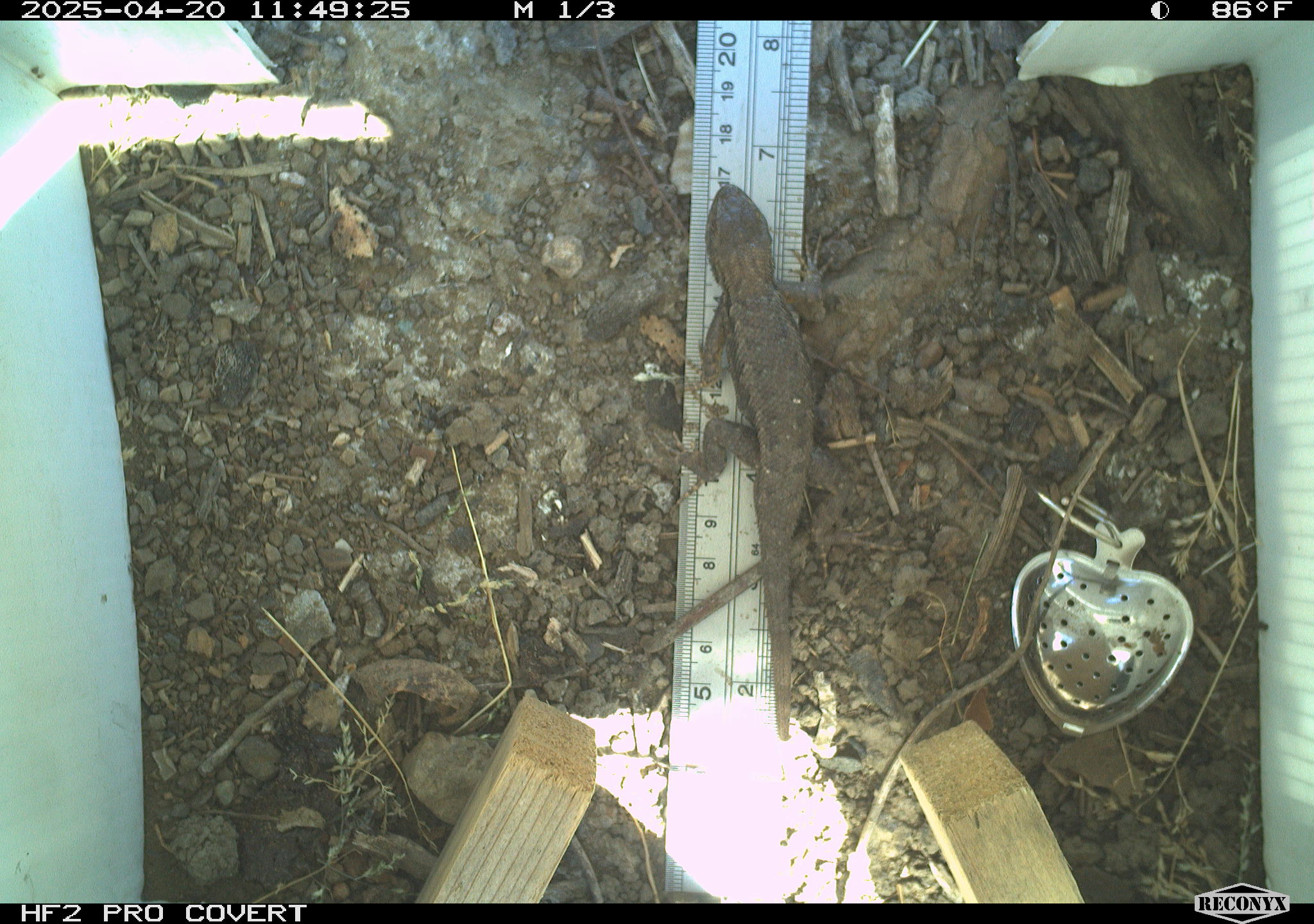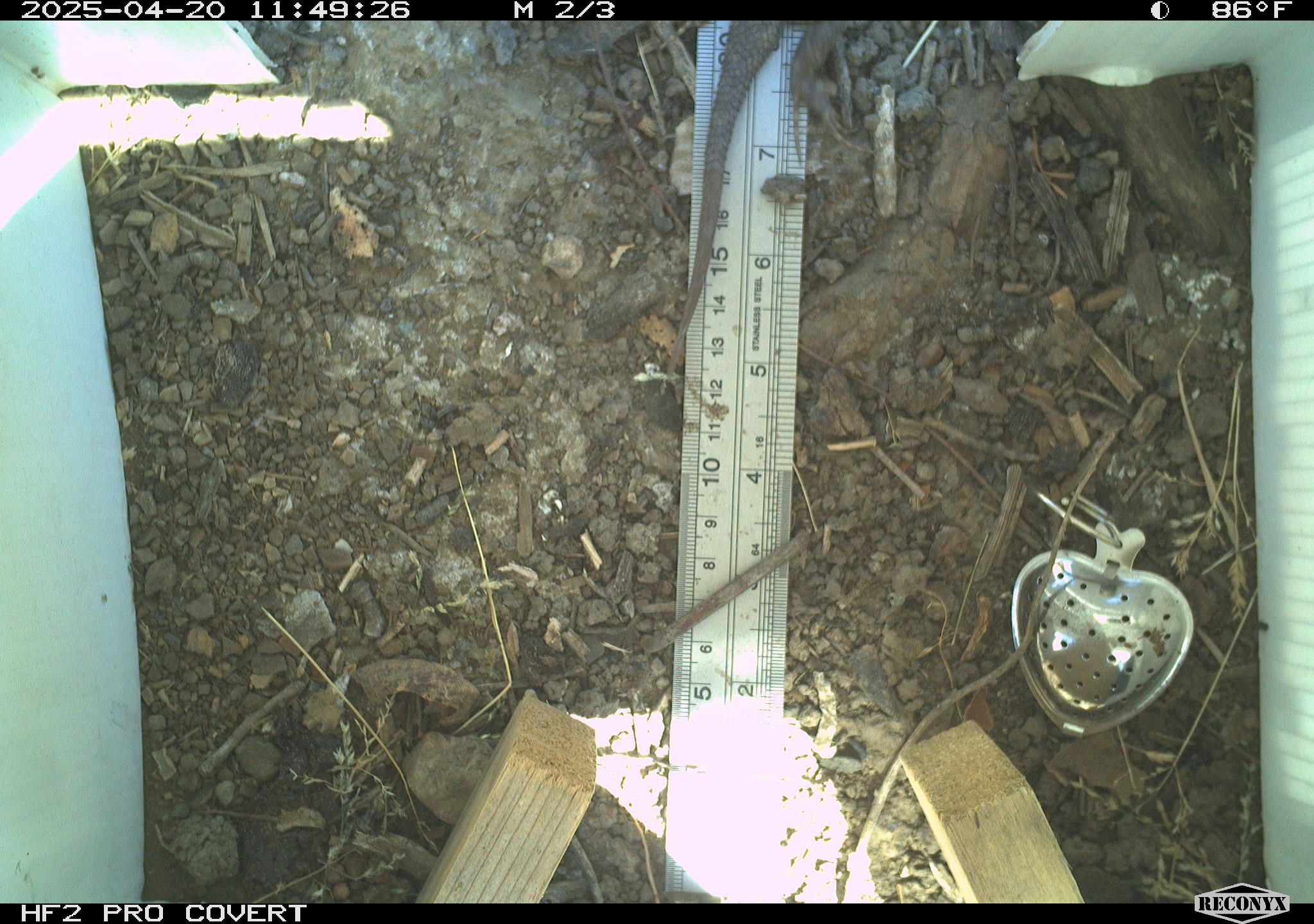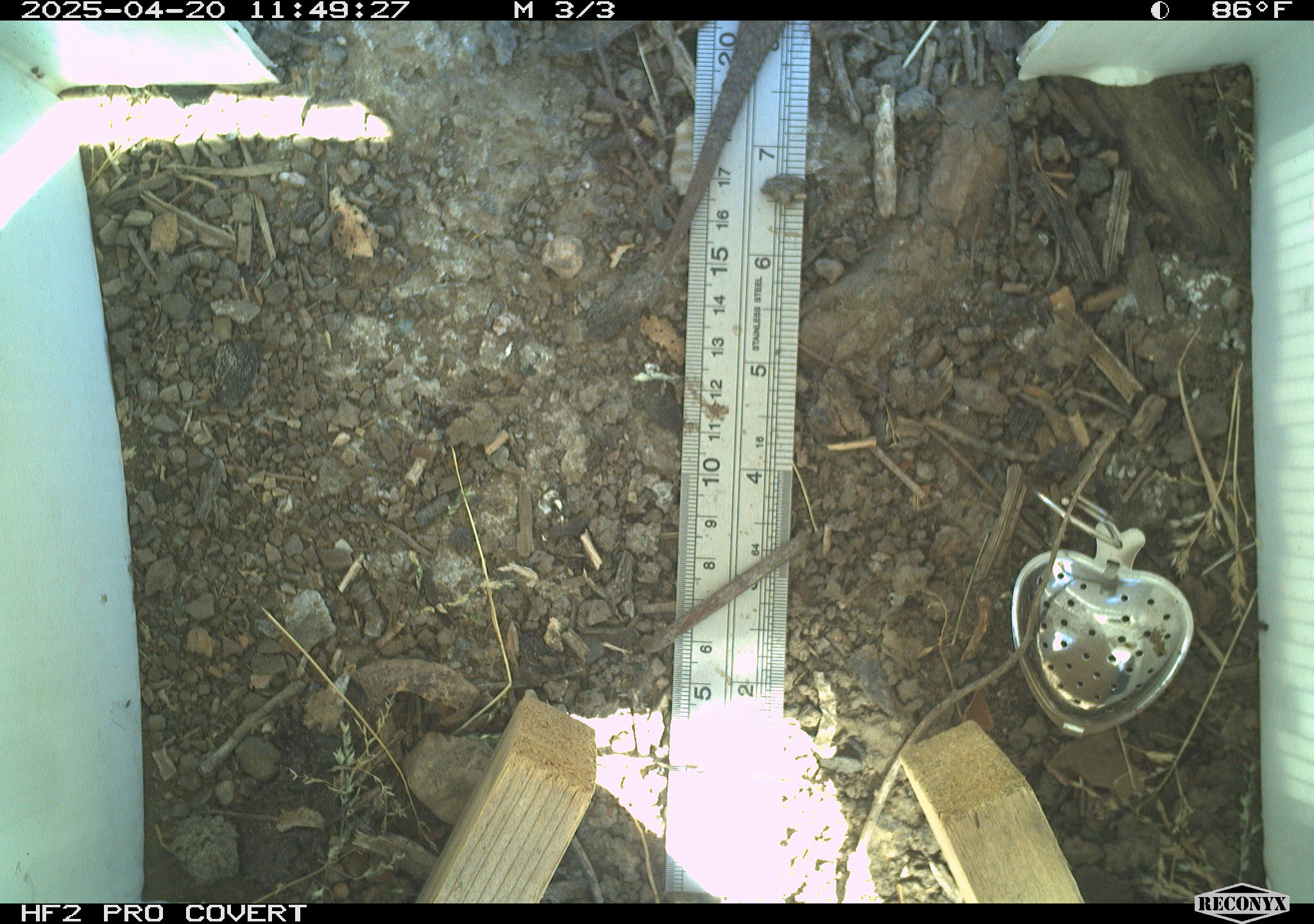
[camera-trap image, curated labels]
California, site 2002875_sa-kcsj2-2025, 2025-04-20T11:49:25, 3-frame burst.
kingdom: Animalia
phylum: Chordata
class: Reptilia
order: Squamata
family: Phrynosomatidae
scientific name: Phrynosomatidae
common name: north american spiny lizards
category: sceloporus/uta species